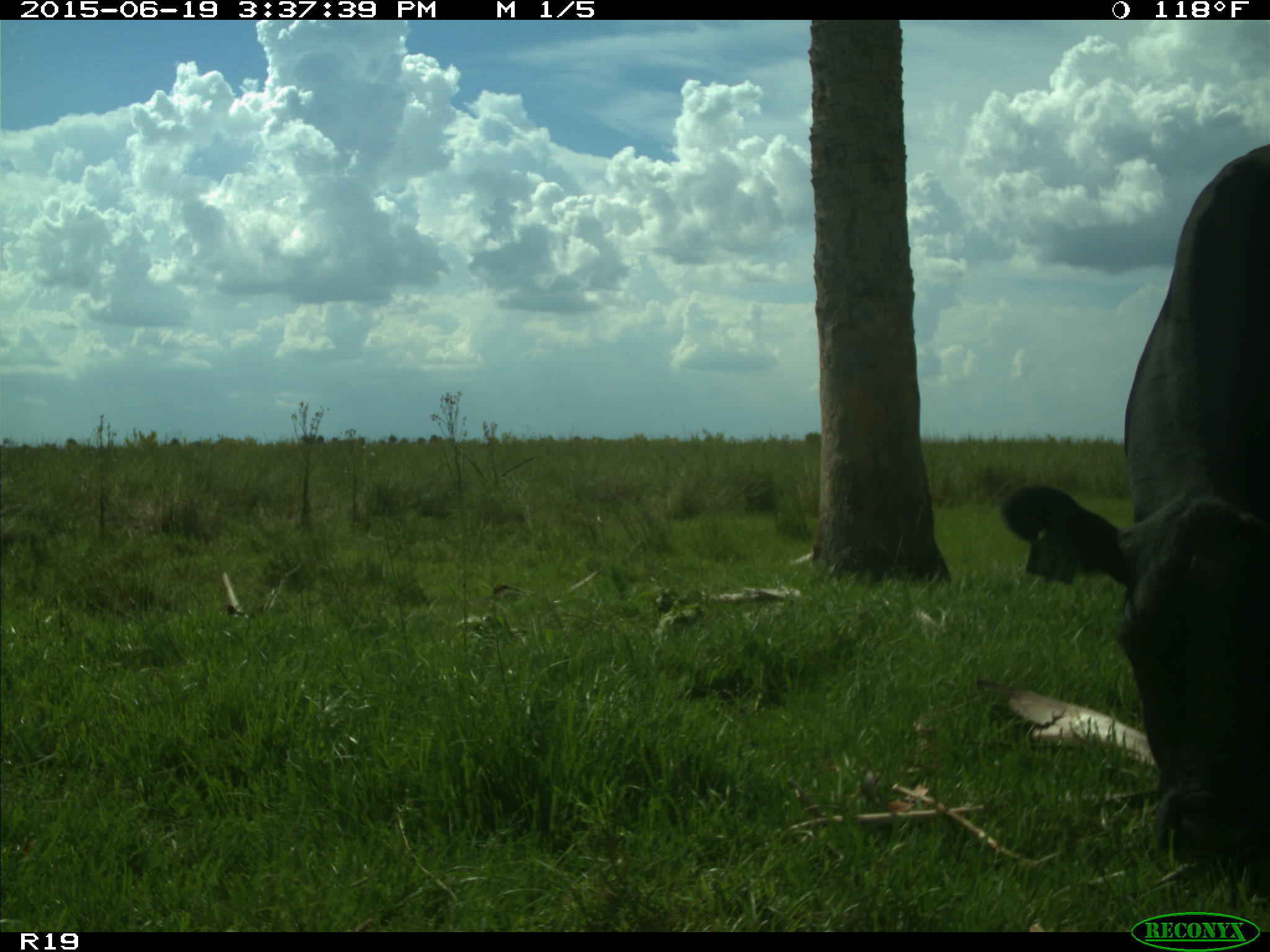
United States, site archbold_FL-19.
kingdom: Animalia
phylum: Chordata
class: Mammalia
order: Artiodactyla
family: Bovidae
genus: Bos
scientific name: Bos taurus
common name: domestic cow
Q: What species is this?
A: Bos taurus (domestic cow).